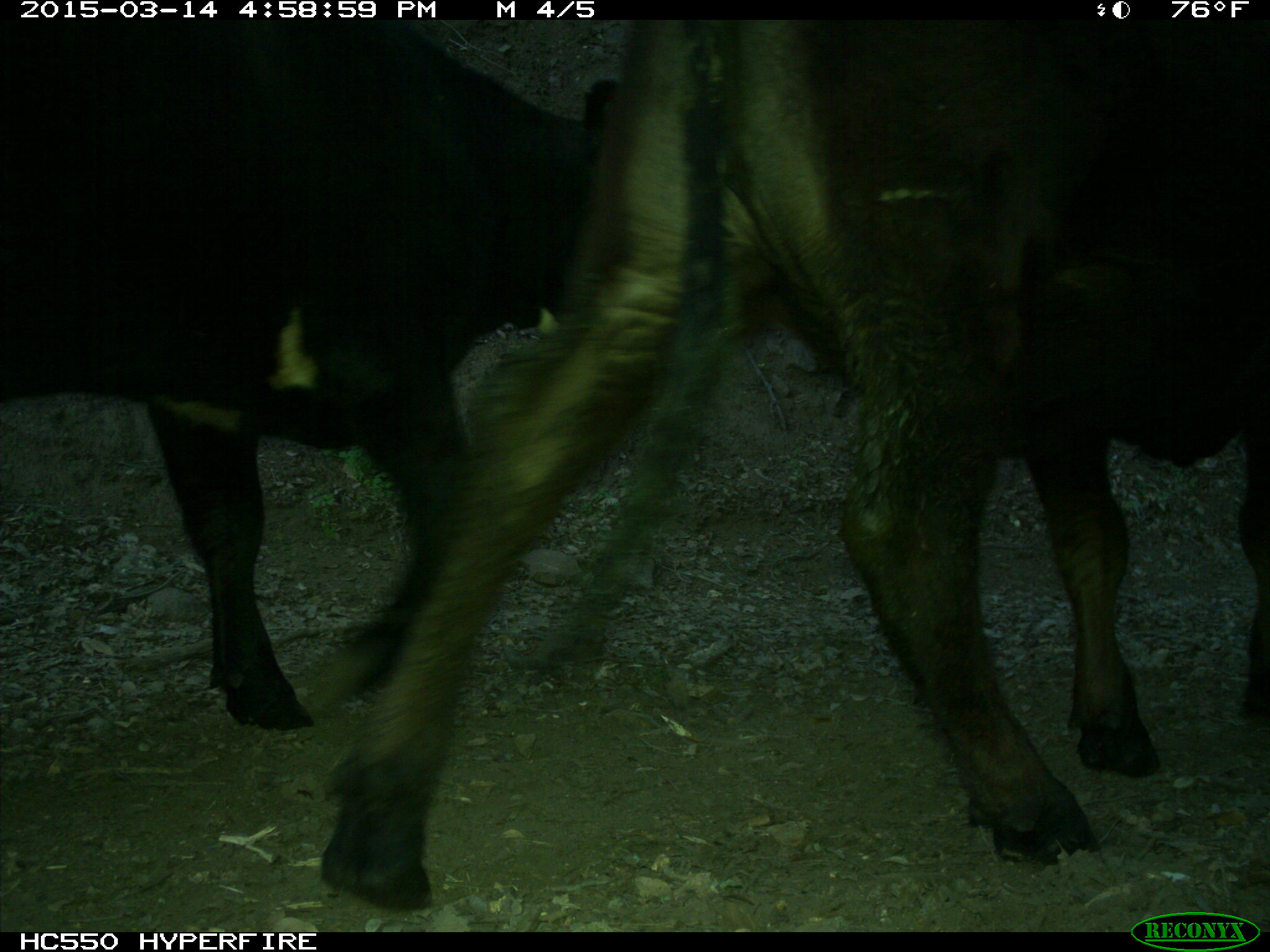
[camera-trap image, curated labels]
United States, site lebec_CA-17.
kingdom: Animalia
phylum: Chordata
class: Mammalia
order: Artiodactyla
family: Bovidae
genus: Bos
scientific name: Bos taurus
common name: domestic cow